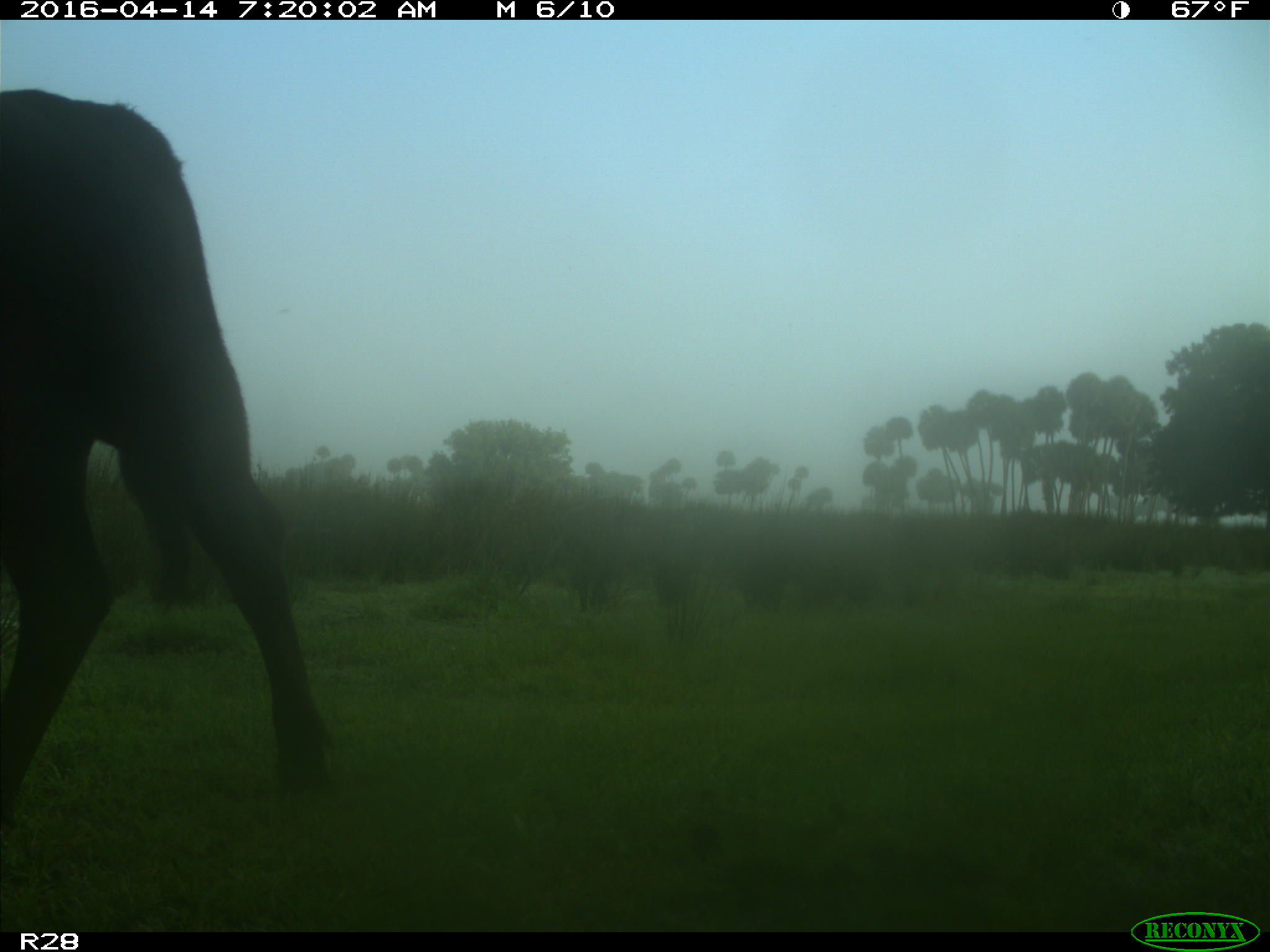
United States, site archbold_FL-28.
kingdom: Animalia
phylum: Chordata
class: Mammalia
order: Artiodactyla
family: Bovidae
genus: Bos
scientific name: Bos taurus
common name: domestic cow